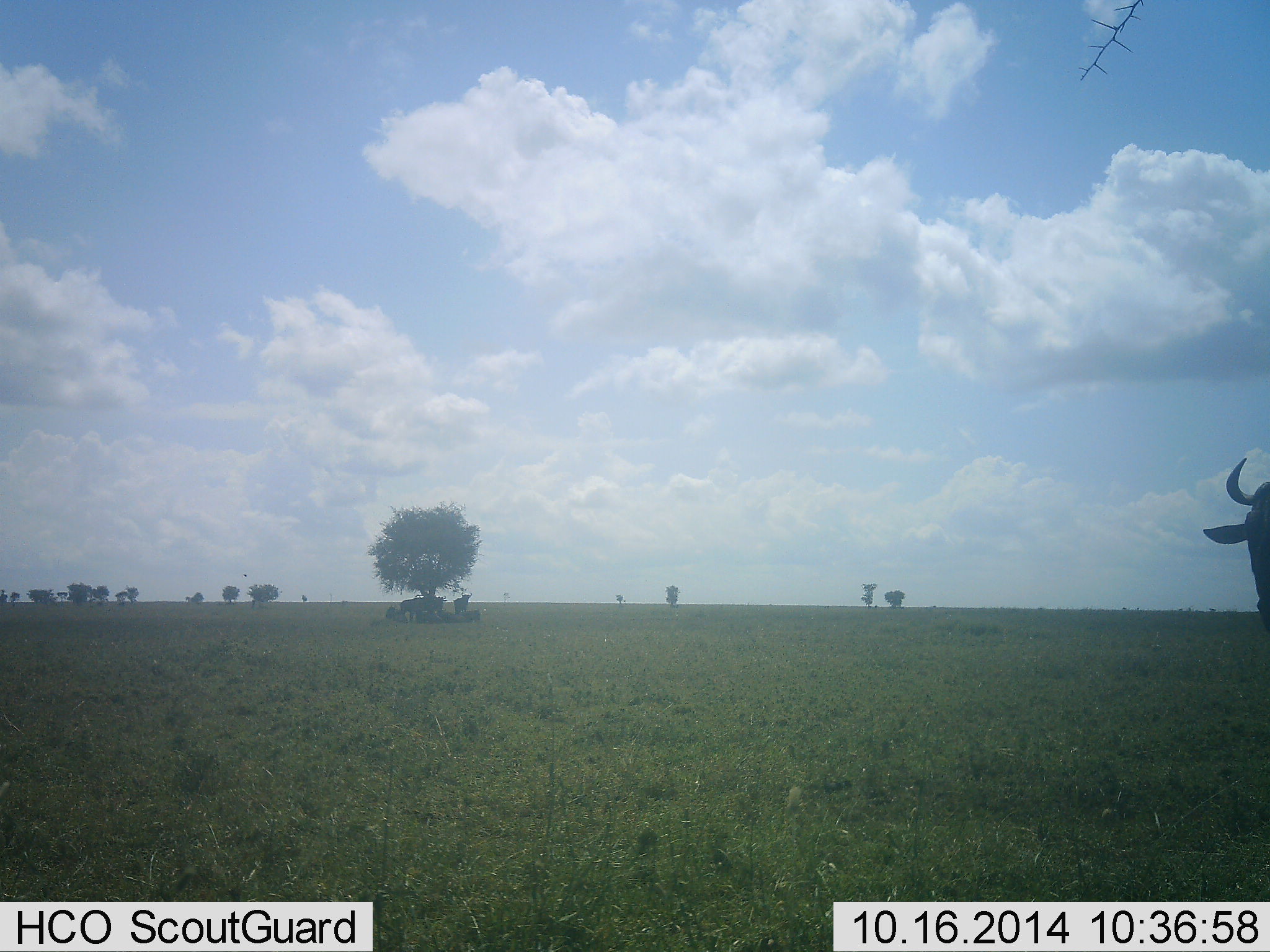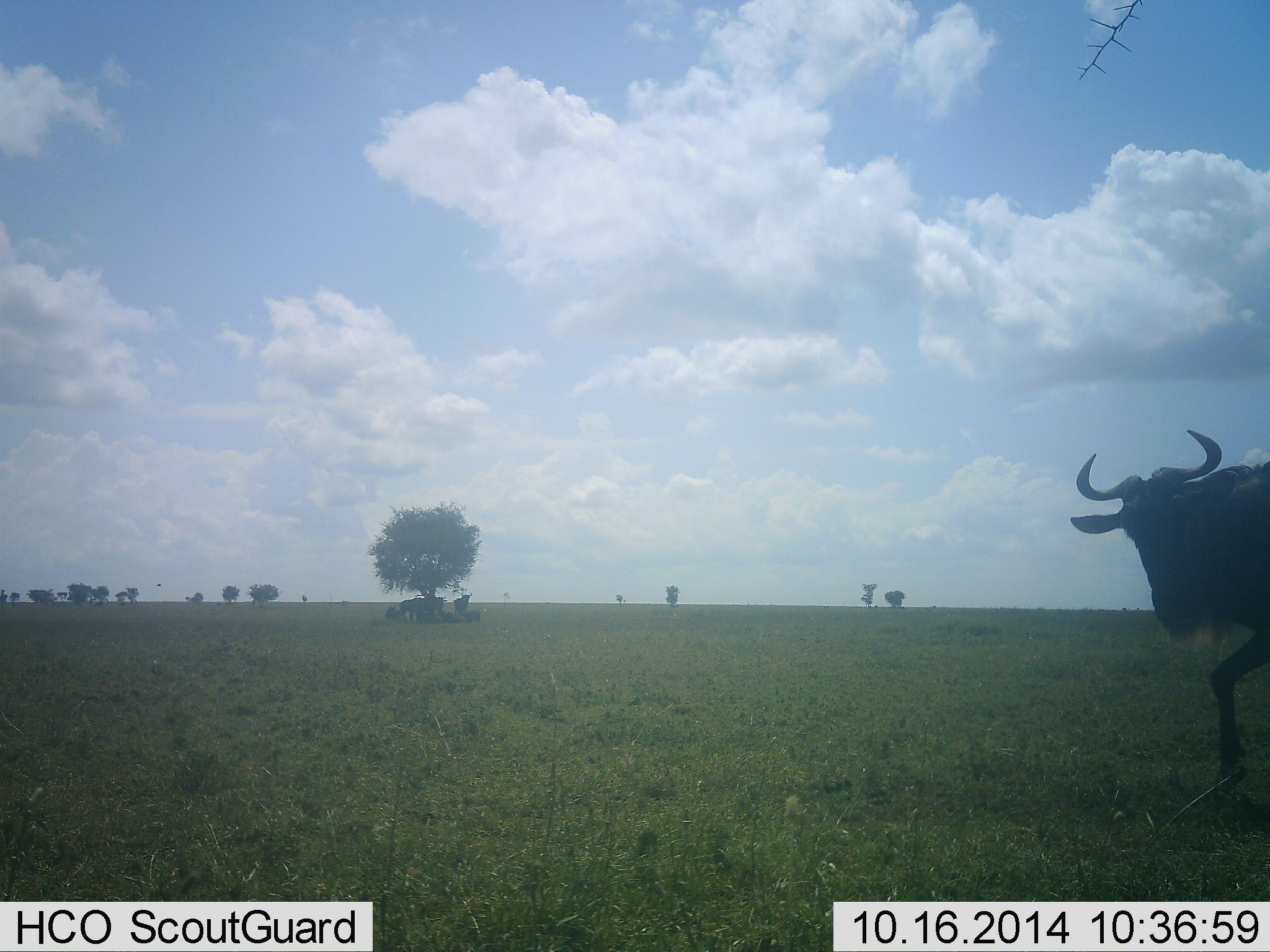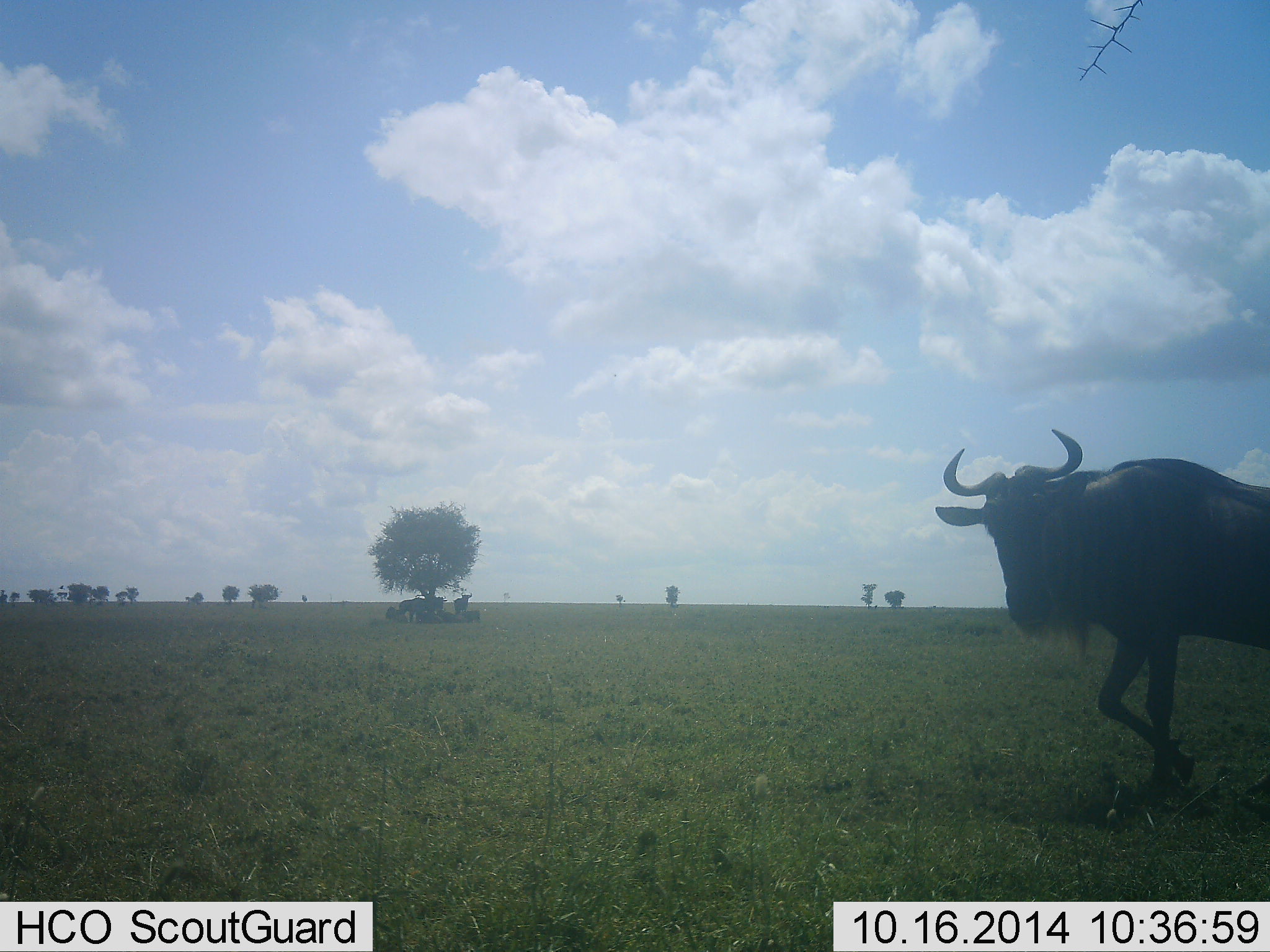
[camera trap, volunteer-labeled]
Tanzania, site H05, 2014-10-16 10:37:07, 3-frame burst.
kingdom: Animalia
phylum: Chordata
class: Mammalia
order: Artiodactyla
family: Bovidae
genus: Connochaetes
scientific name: Connochaetes taurinus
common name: blue wildebeest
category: wildebeest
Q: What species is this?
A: Wildebeest (blue wildebeest) (Connochaetes taurinus).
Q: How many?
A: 1.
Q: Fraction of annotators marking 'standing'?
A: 10%.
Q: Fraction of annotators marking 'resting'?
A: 20%.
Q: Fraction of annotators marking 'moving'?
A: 100%.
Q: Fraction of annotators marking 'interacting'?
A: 0%.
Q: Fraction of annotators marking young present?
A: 0%.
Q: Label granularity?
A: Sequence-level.